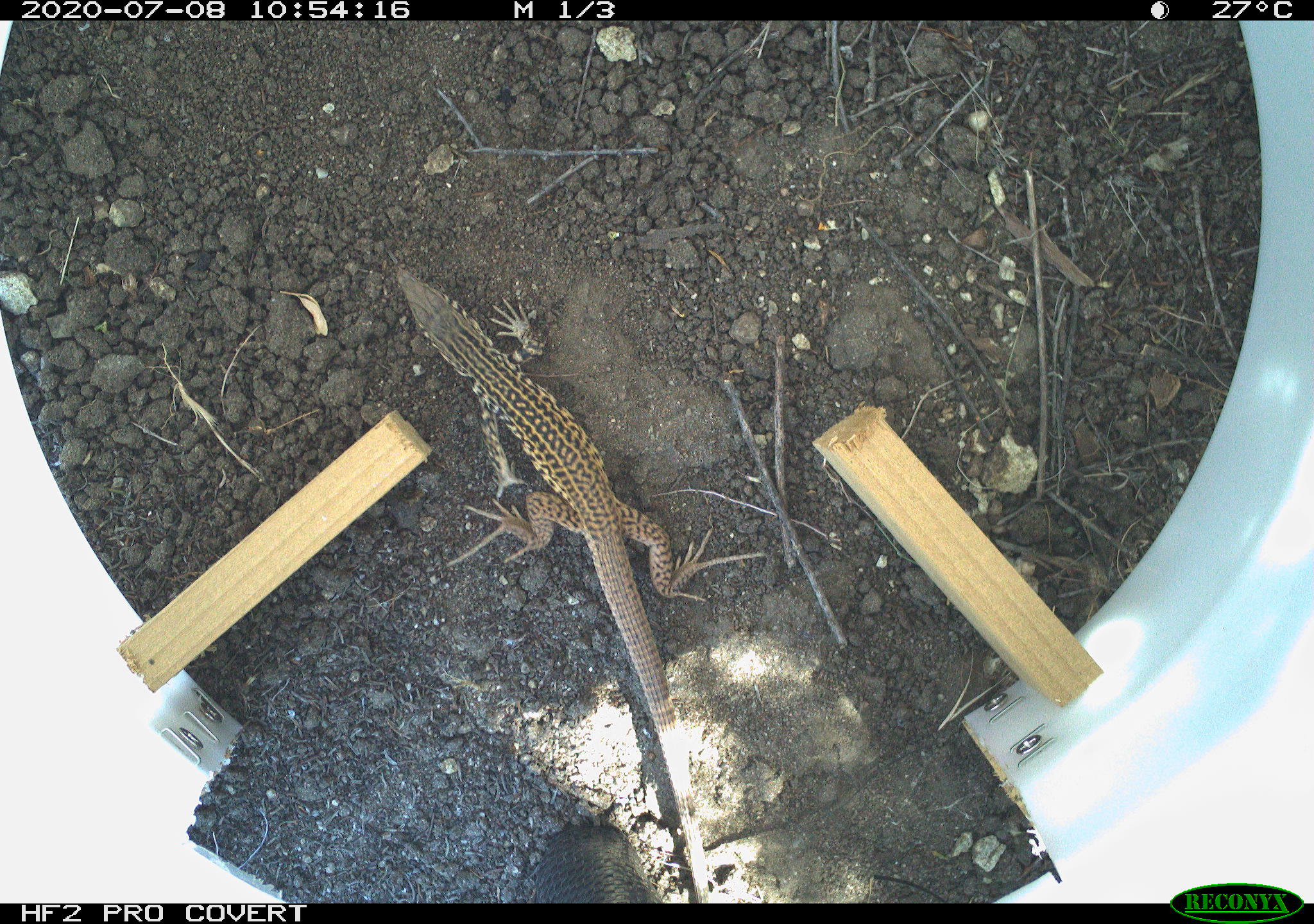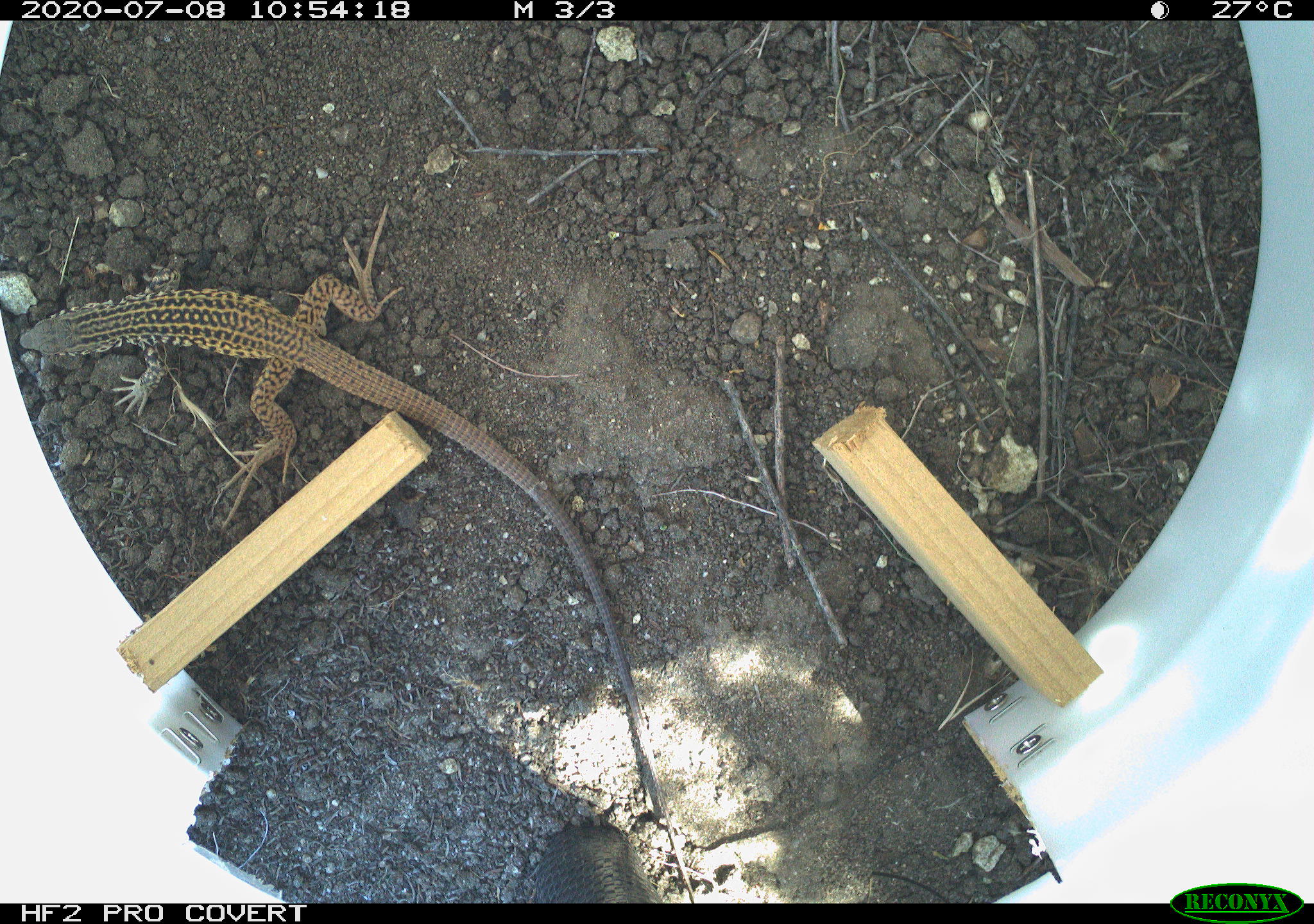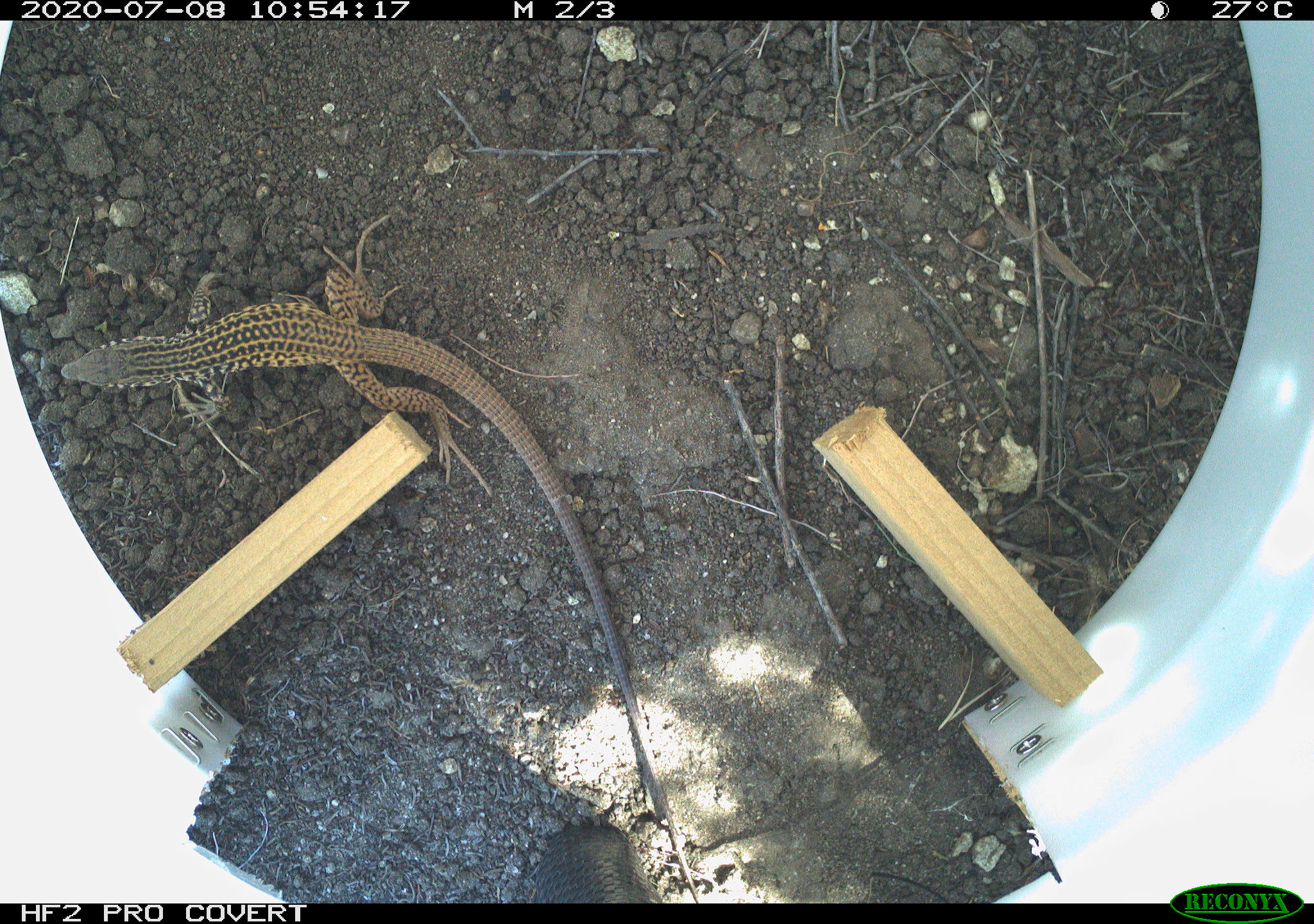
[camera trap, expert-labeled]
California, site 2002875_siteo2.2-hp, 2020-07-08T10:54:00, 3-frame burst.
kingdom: Animalia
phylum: Chordata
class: Reptilia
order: Squamata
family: Teiidae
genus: Aspidoscelis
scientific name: Aspidoscelis tigris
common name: western whiptail